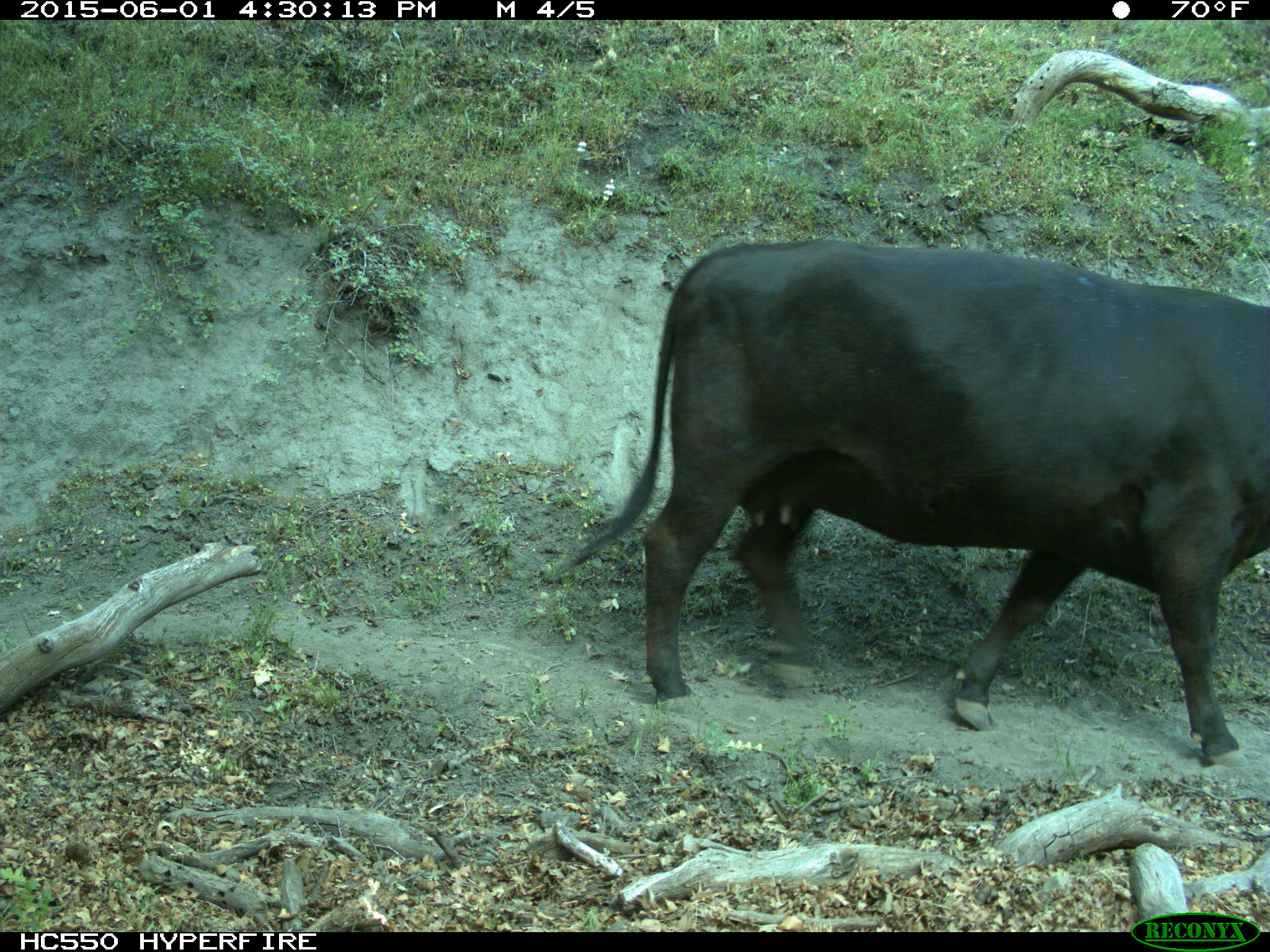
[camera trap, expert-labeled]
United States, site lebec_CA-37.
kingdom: Animalia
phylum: Chordata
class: Mammalia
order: Artiodactyla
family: Bovidae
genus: Bos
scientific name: Bos taurus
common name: domestic cow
Bos taurus (domestic cow).